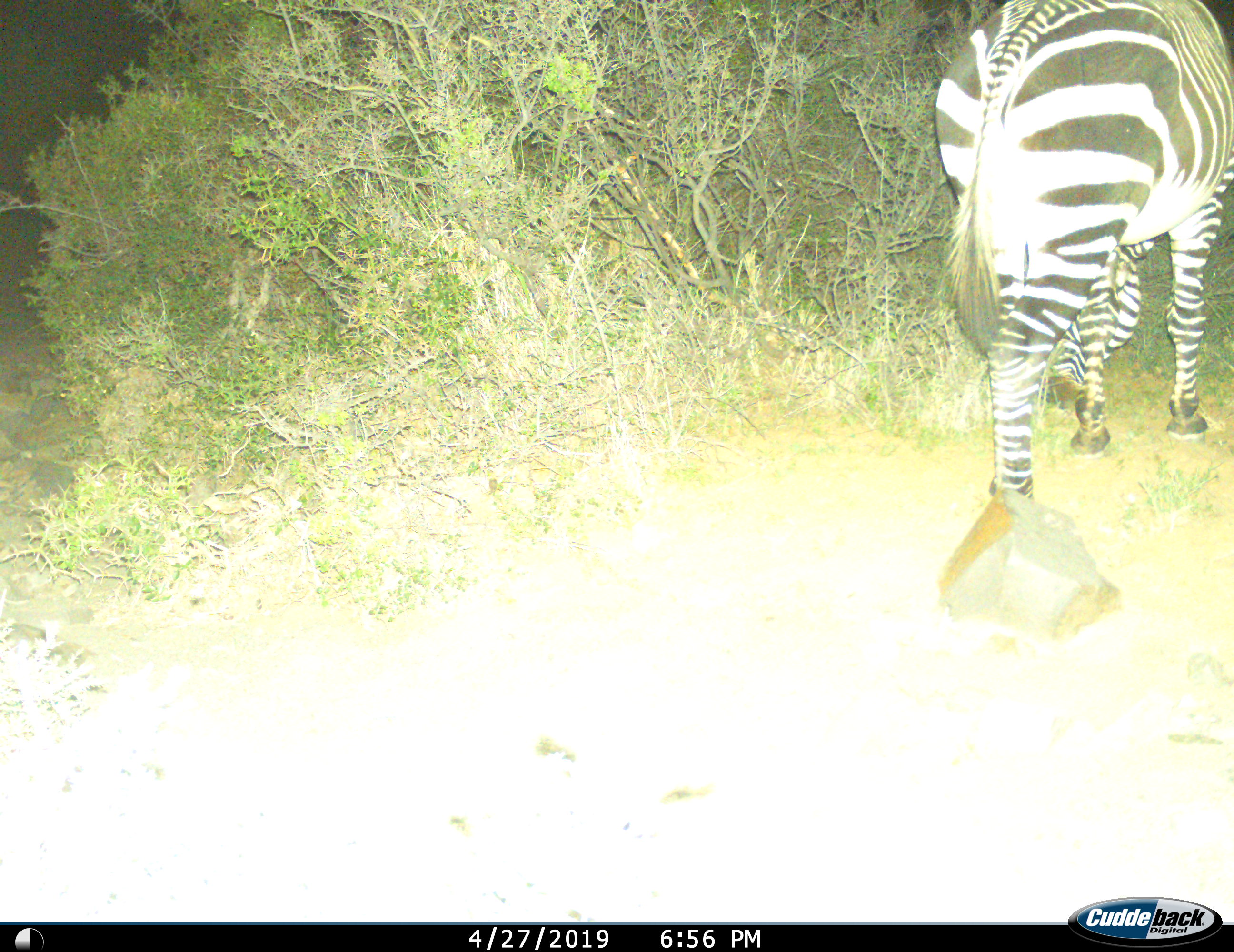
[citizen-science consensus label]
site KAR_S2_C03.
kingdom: Animalia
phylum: Chordata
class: Mammalia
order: Perissodactyla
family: Equidae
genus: Equus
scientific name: Equus zebra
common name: mountain zebra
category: zebramountain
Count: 1.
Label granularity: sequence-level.